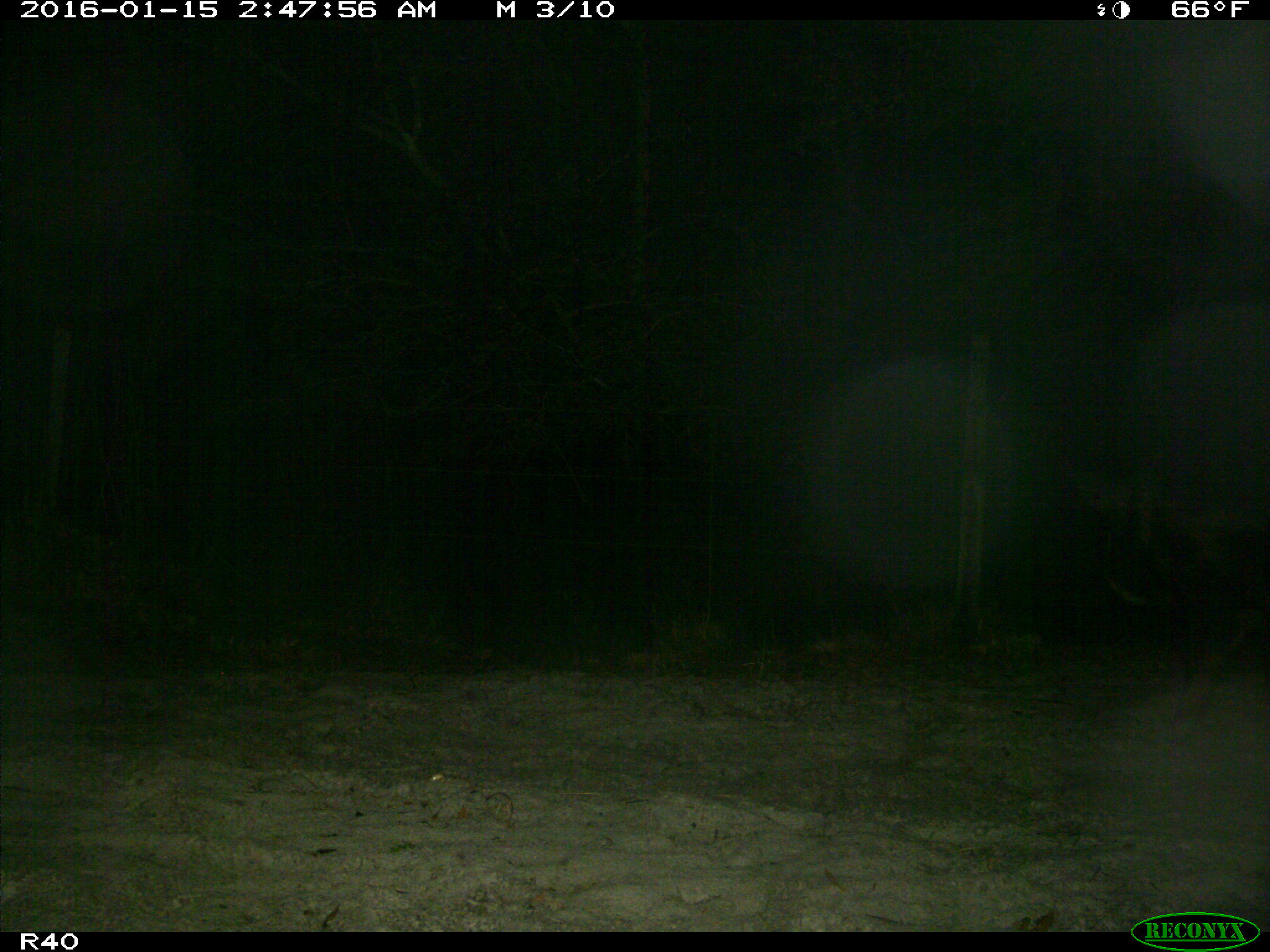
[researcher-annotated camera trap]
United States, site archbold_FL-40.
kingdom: Animalia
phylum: Chordata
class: Mammalia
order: Artiodactyla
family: Suidae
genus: Sus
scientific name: Sus scrofa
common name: wild boar